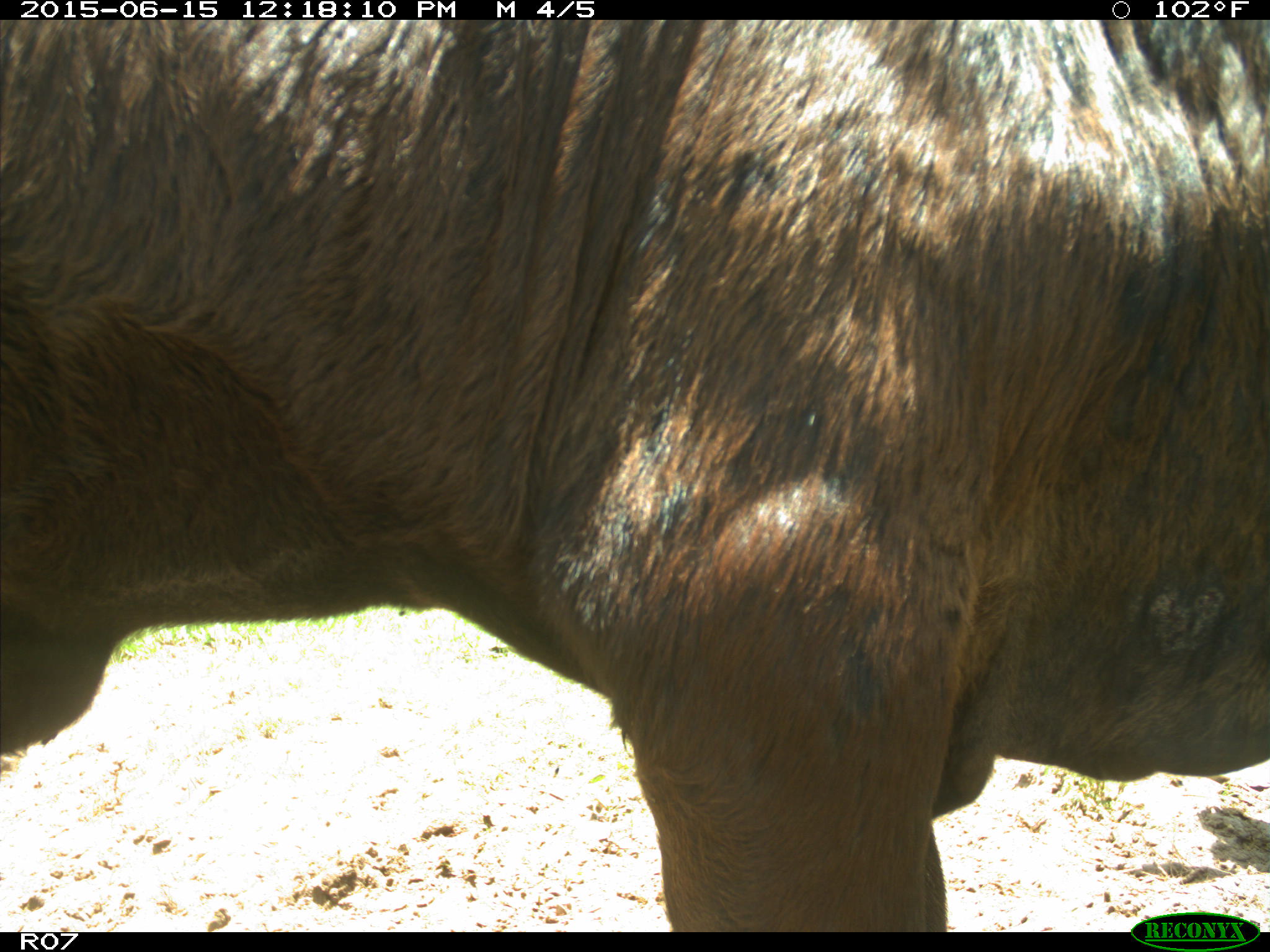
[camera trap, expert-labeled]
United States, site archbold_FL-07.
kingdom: Animalia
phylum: Chordata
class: Mammalia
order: Artiodactyla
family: Bovidae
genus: Bos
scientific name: Bos taurus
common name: domestic cow